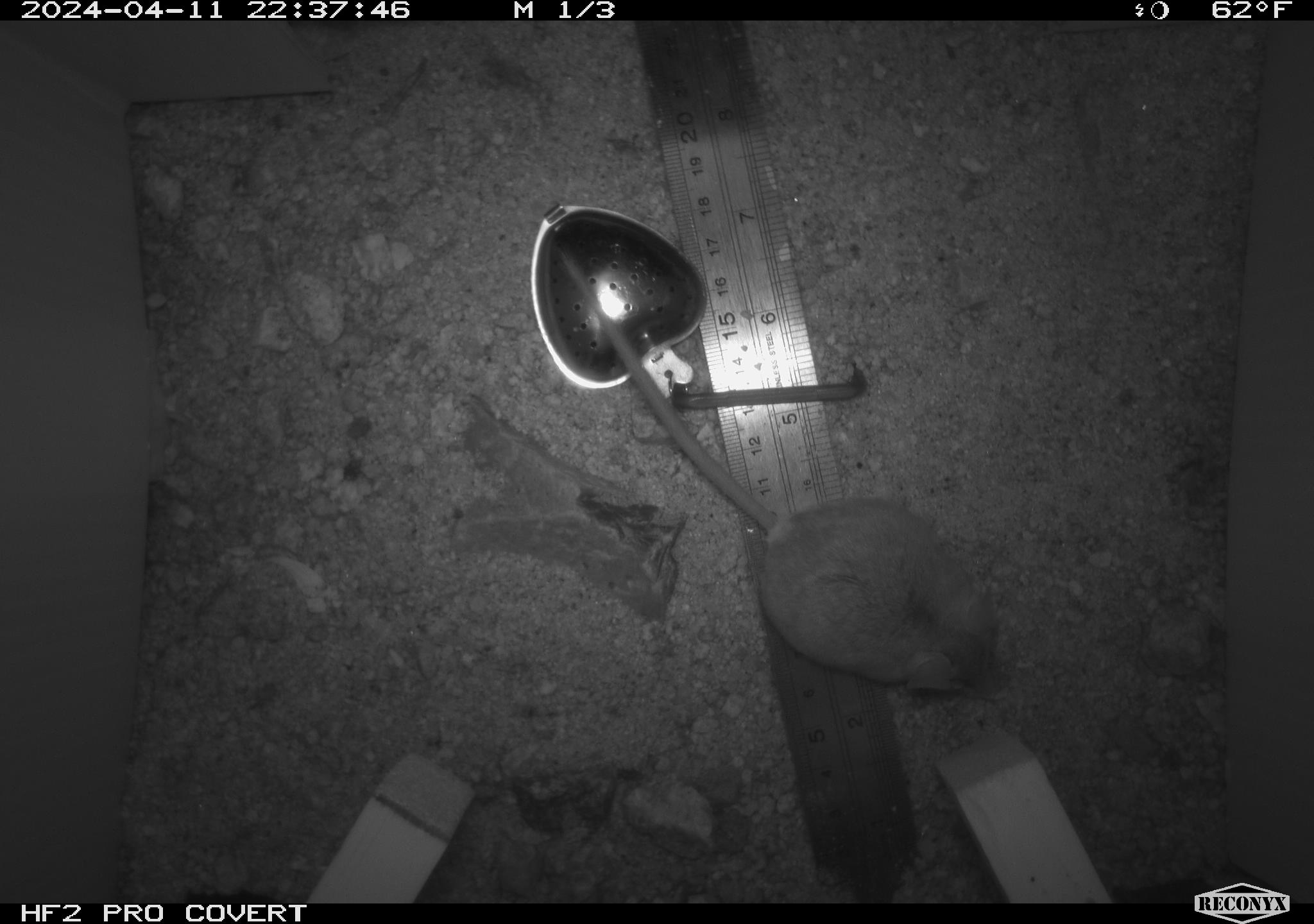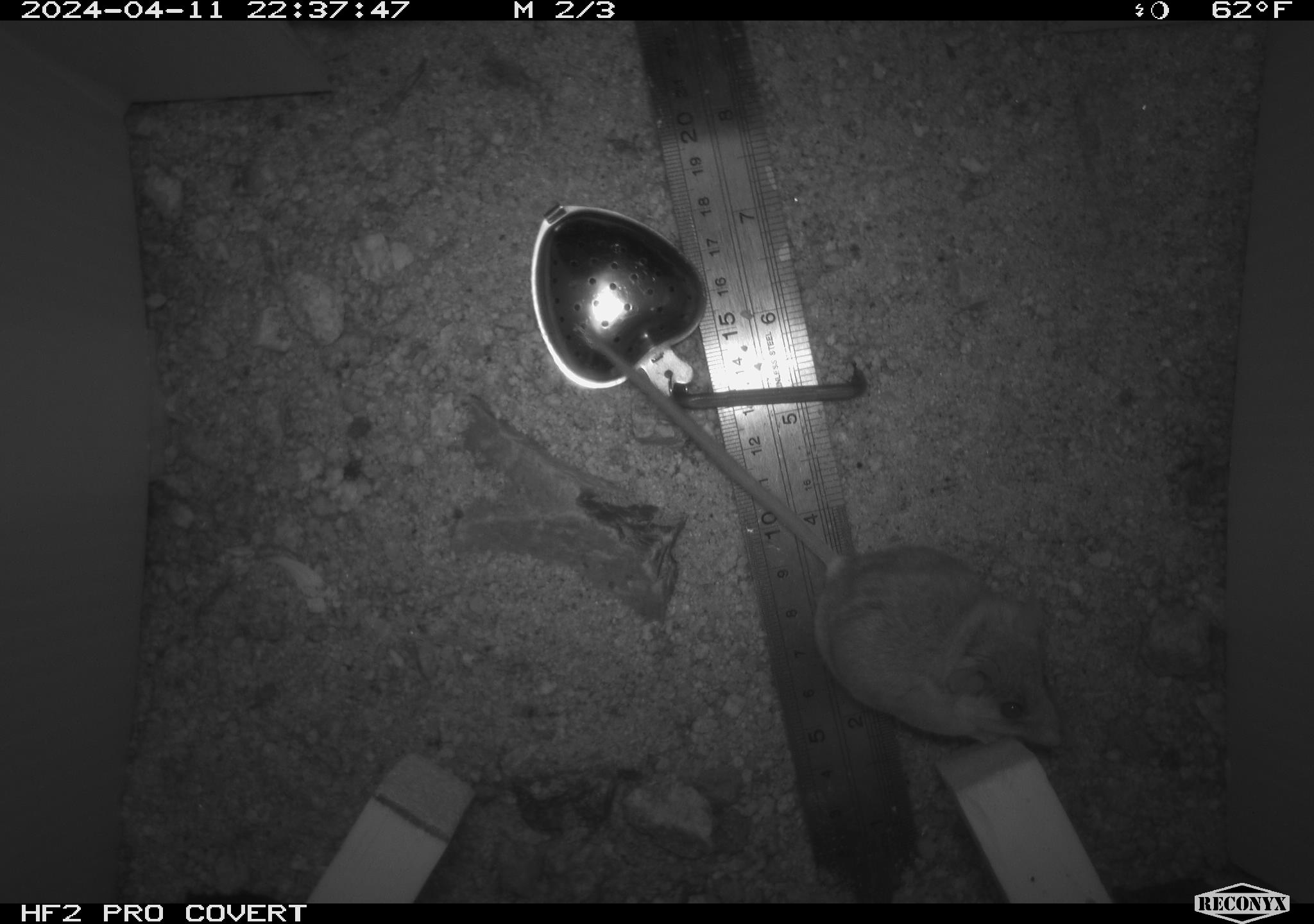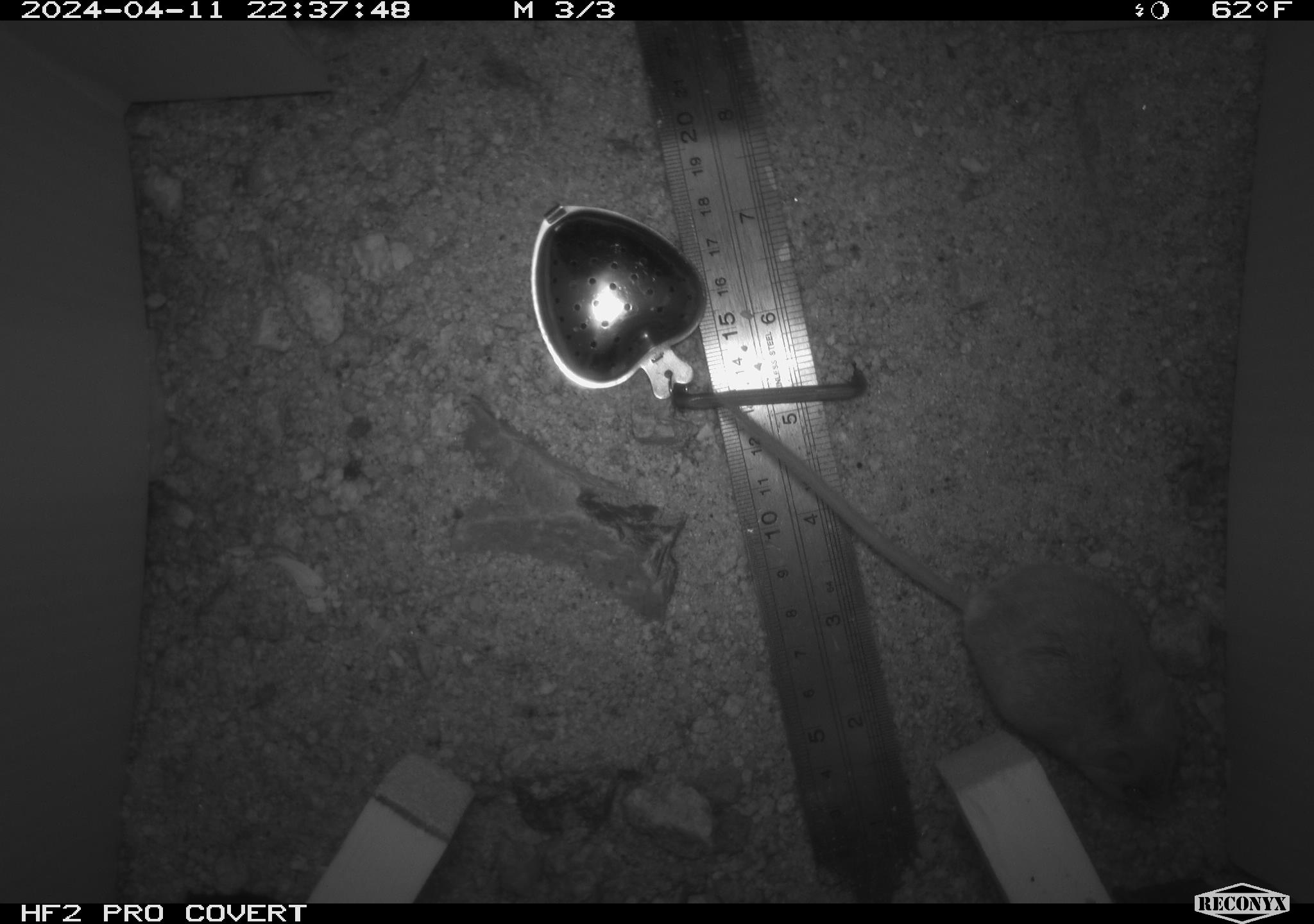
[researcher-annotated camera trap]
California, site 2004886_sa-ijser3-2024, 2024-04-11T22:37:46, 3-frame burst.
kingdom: Animalia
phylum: Chordata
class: Mammalia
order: Rodentia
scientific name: Rodentia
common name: mouse species